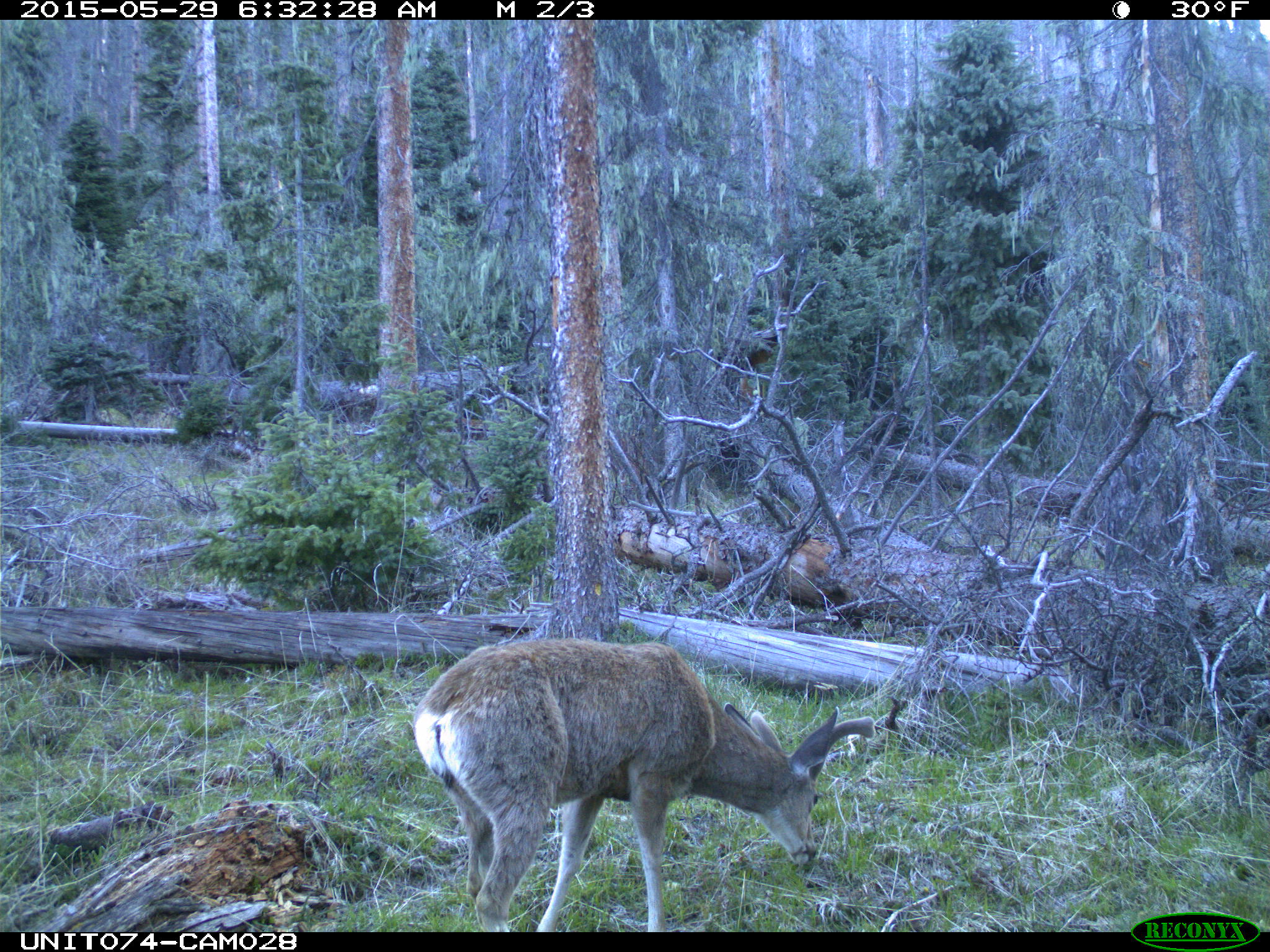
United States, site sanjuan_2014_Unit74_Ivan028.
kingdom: Animalia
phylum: Chordata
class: Mammalia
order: Artiodactyla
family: Cervidae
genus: Odocoileus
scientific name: Odocoileus hemionus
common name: mule deer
Odocoileus hemionus (mule deer).